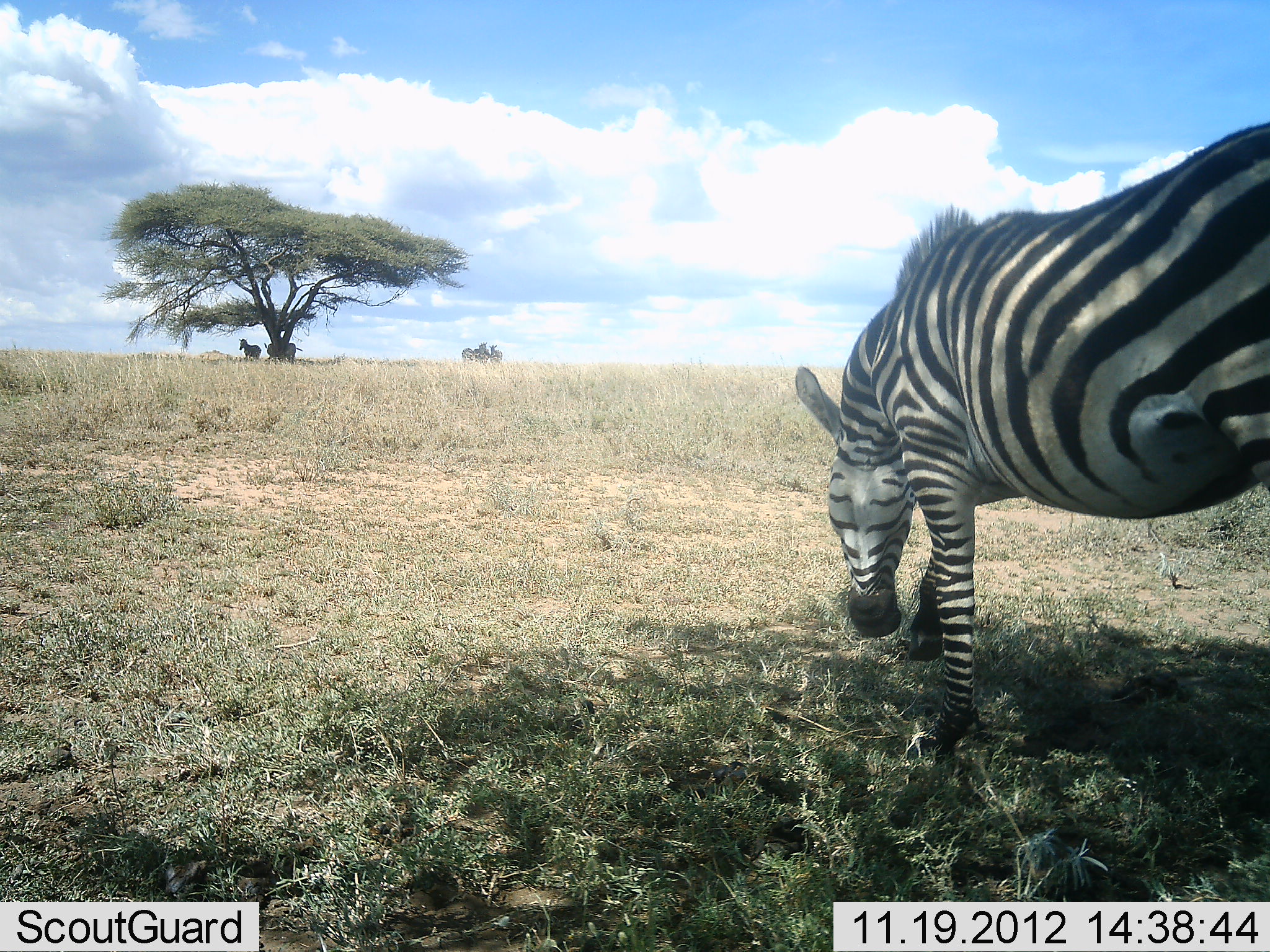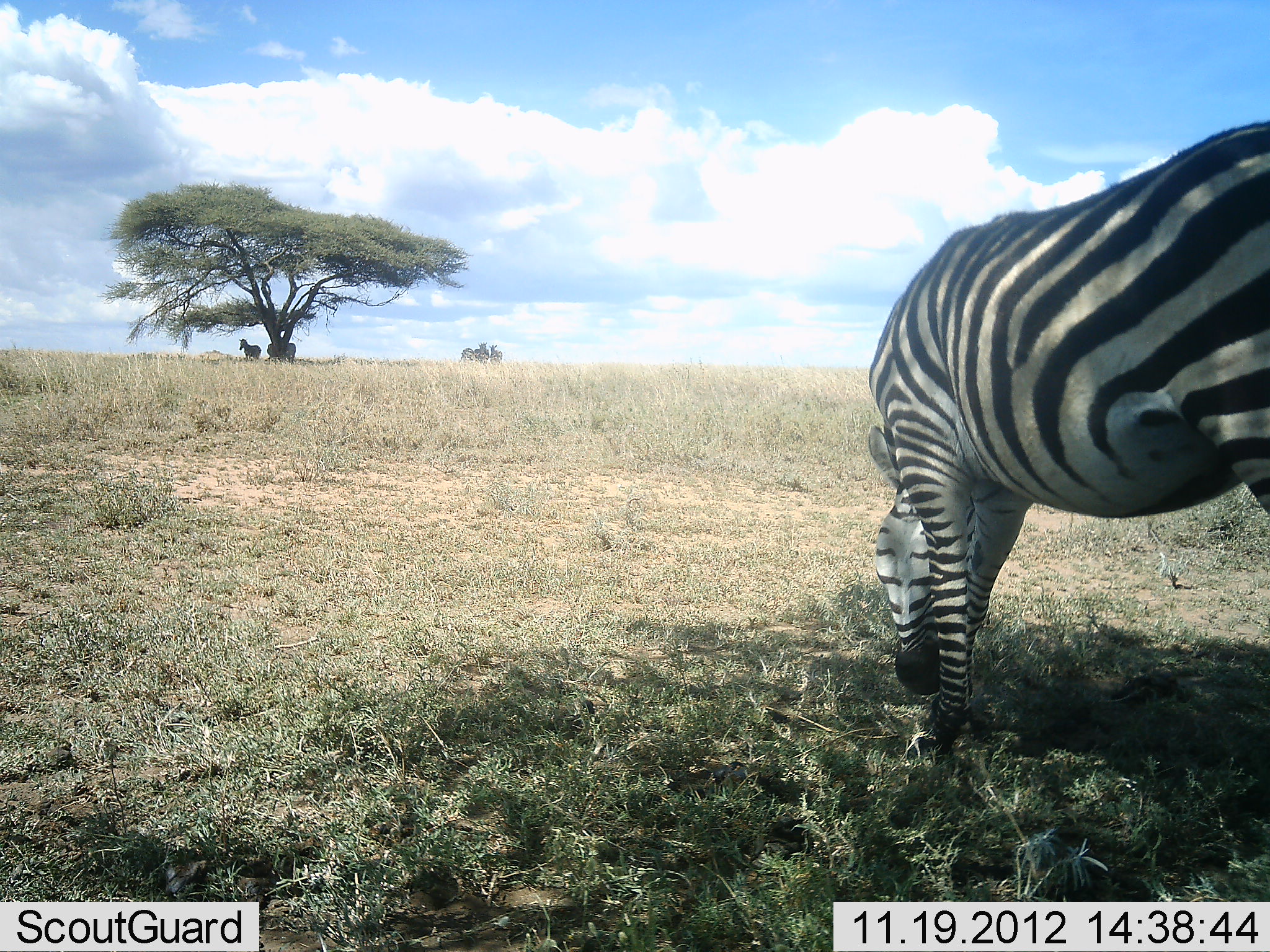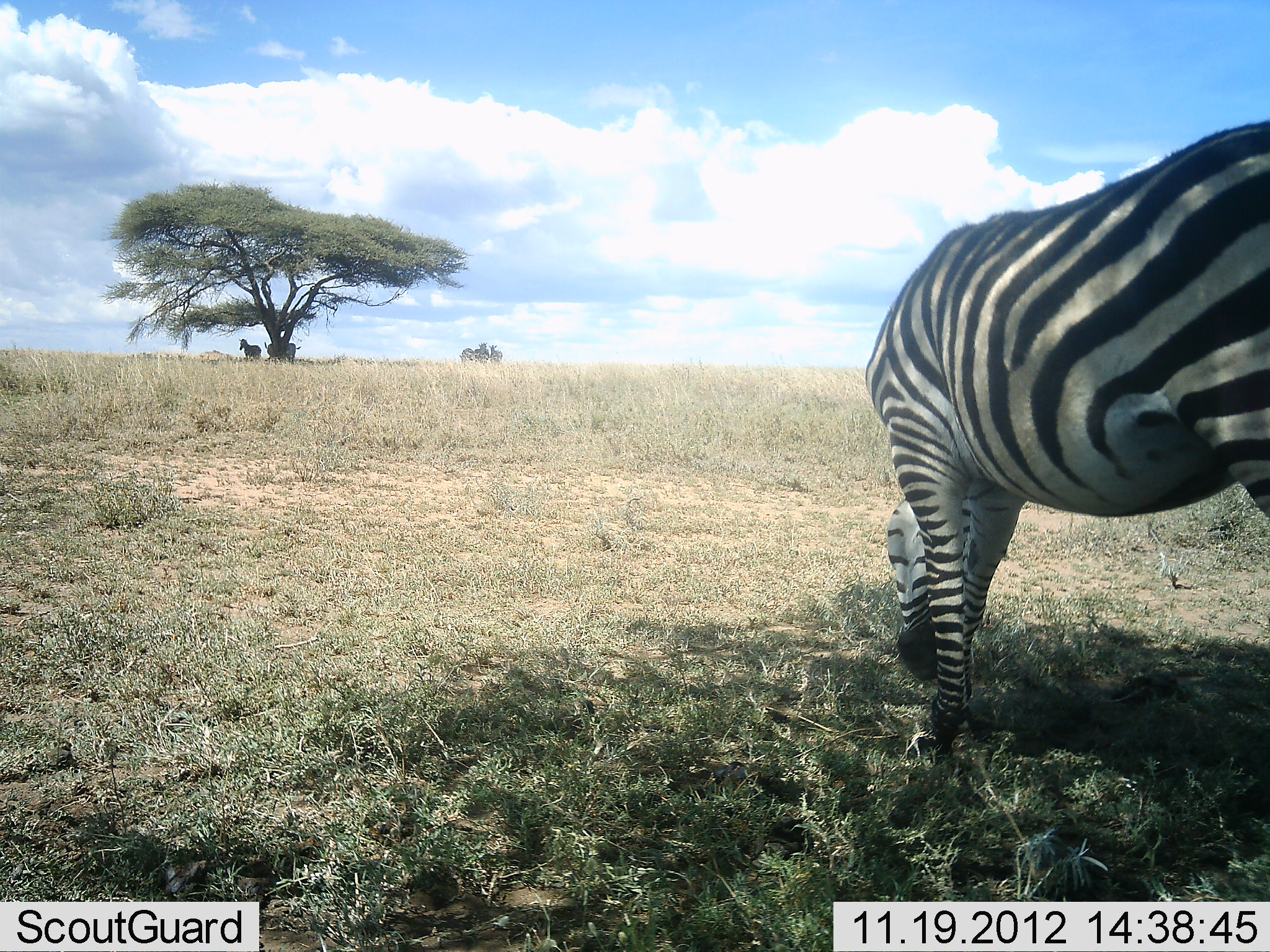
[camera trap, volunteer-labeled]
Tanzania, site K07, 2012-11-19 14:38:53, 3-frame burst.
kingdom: Animalia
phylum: Chordata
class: Mammalia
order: Perissodactyla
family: Equidae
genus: Equus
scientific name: Equus quagga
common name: plains zebra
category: zebra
Zebra (plains zebra) (Equus quagga), count 3. Behavior (volunteer vote fractions): standing 55%, resting 9%, moving 0%, interacting 0%. Young present (vote fraction): 0%. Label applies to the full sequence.